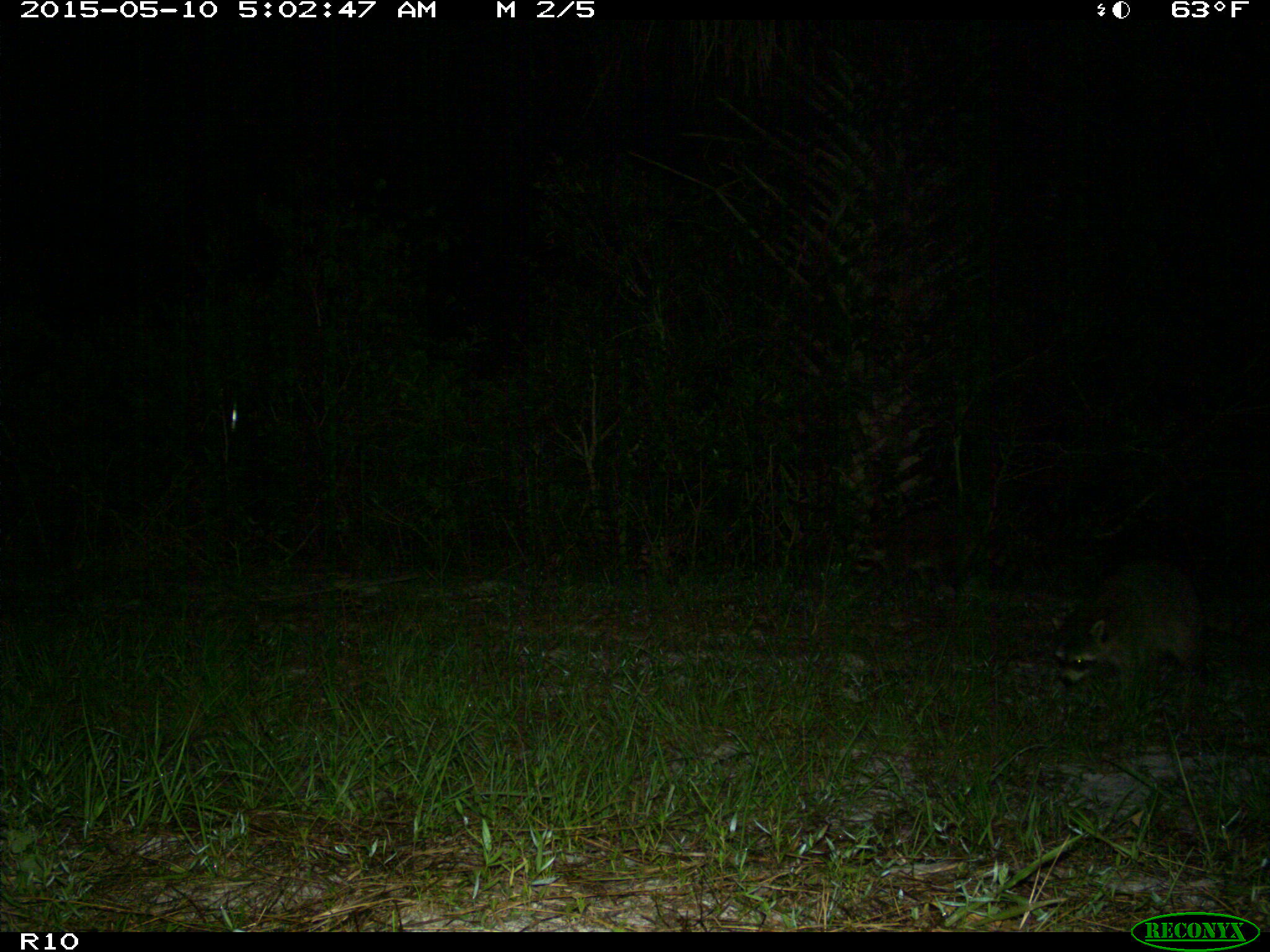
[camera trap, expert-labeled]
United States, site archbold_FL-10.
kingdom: Animalia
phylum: Chordata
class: Mammalia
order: Carnivora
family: Procyonidae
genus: Procyon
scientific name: Procyon lotor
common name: common raccoon